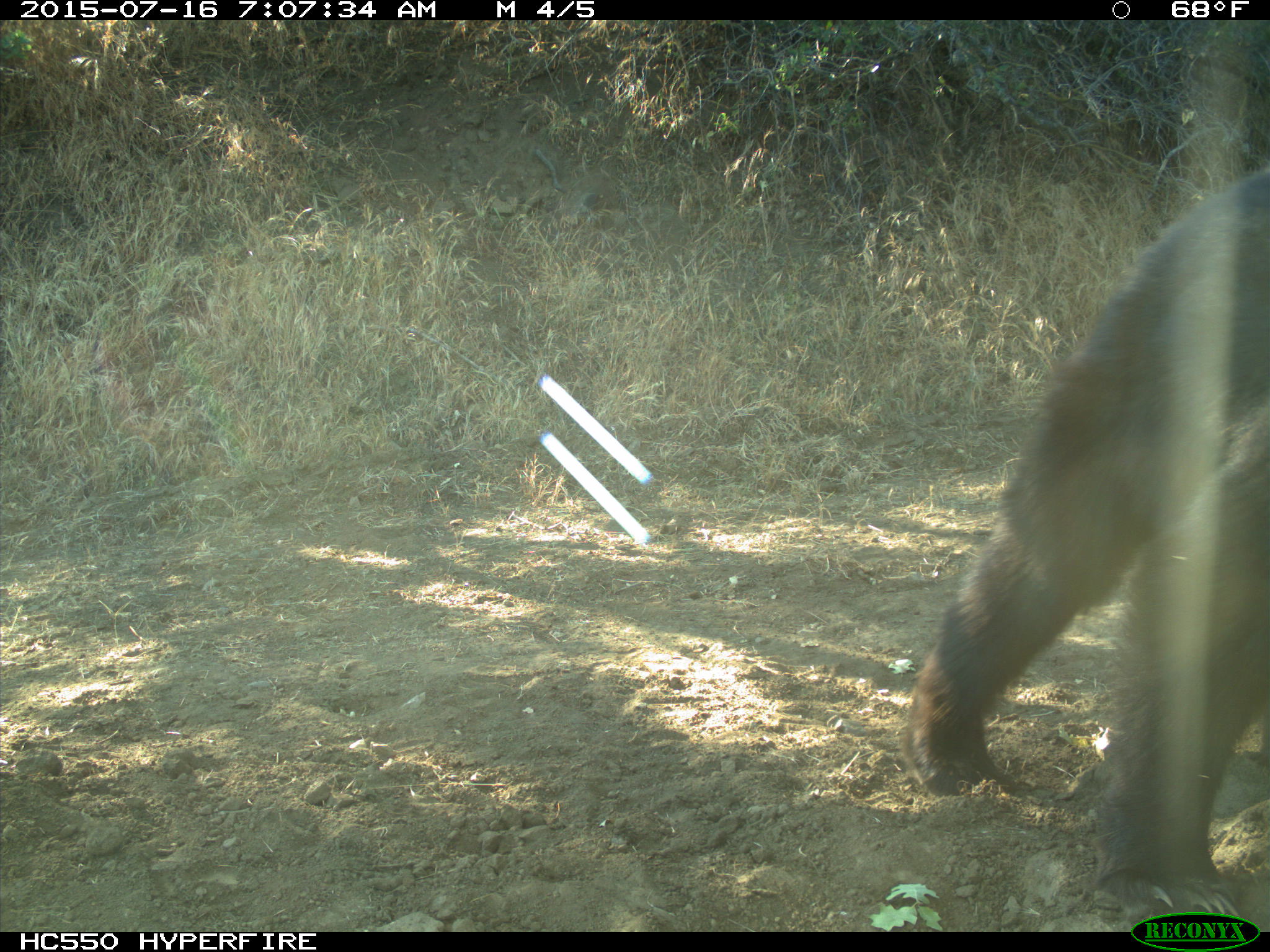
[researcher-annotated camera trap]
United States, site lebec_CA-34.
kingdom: Animalia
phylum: Chordata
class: Mammalia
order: Carnivora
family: Ursidae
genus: Ursus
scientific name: Ursus americanus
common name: american black bear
Ursus americanus (american black bear).